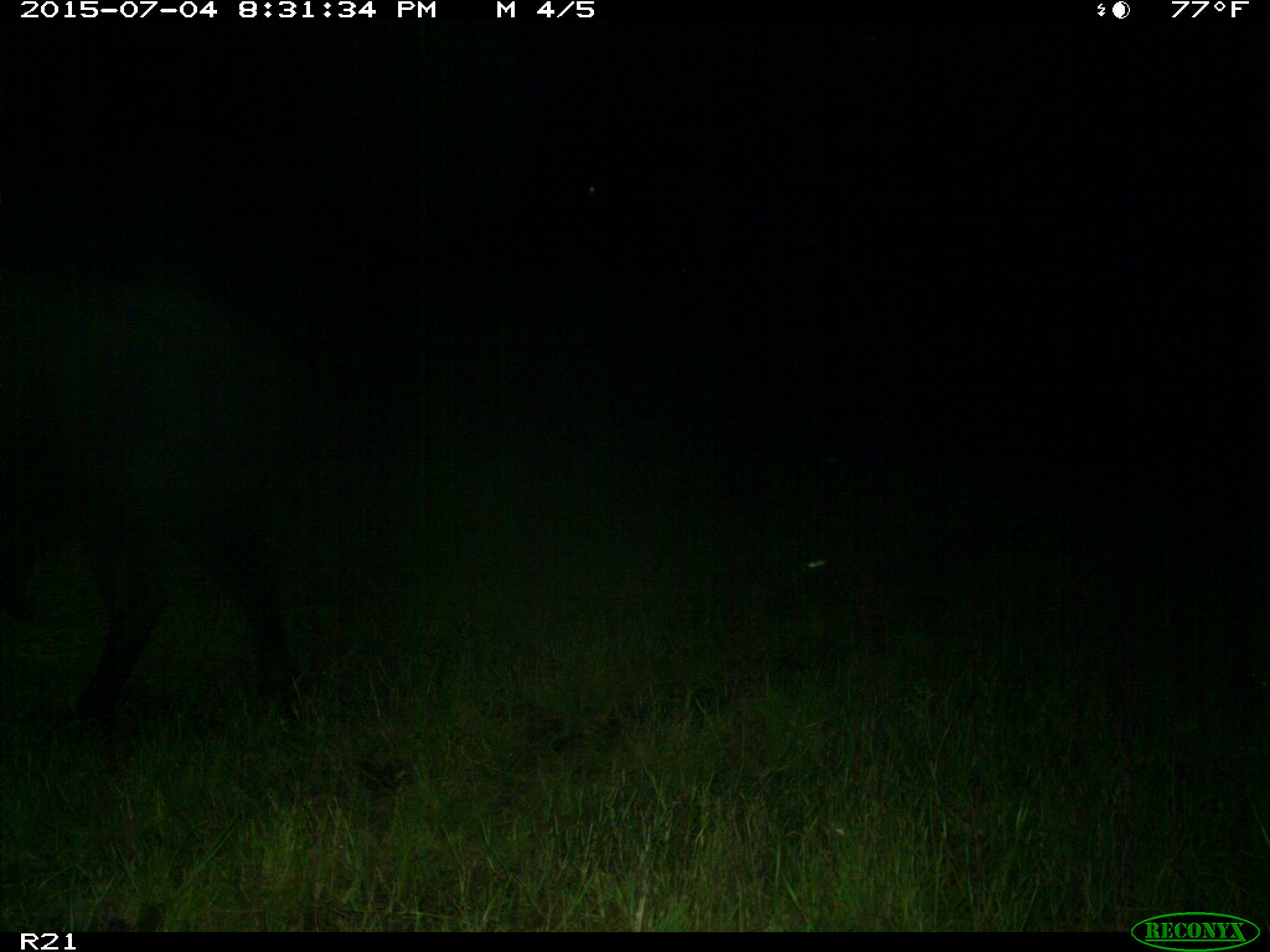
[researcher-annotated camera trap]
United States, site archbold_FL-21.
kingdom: Animalia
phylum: Chordata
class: Mammalia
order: Artiodactyla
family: Bovidae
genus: Bos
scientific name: Bos taurus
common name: domestic cow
Bos taurus (domestic cow).